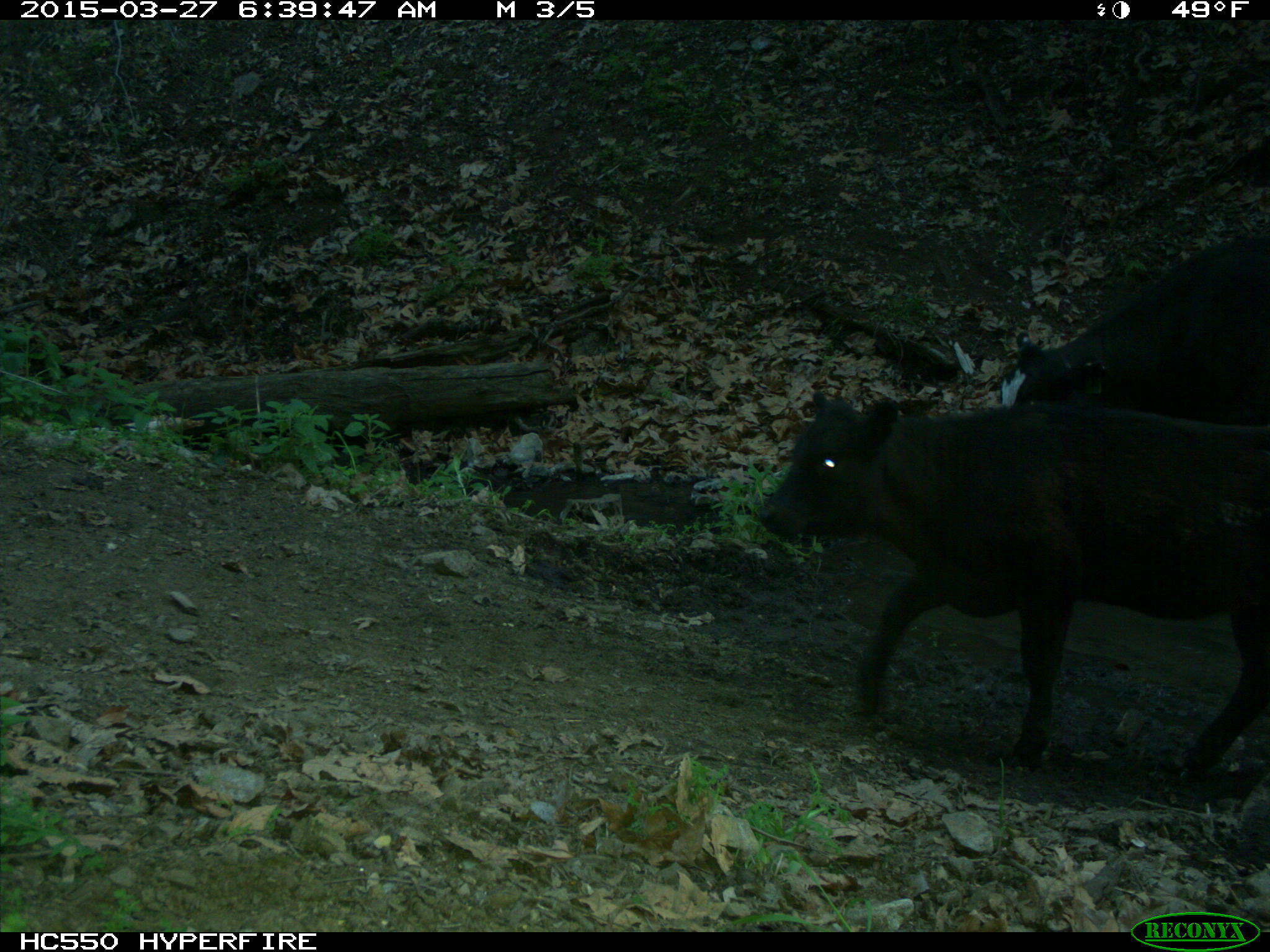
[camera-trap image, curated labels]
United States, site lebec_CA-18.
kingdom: Animalia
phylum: Chordata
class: Mammalia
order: Artiodactyla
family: Bovidae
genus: Bos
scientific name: Bos taurus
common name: domestic cow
Bos taurus (domestic cow).